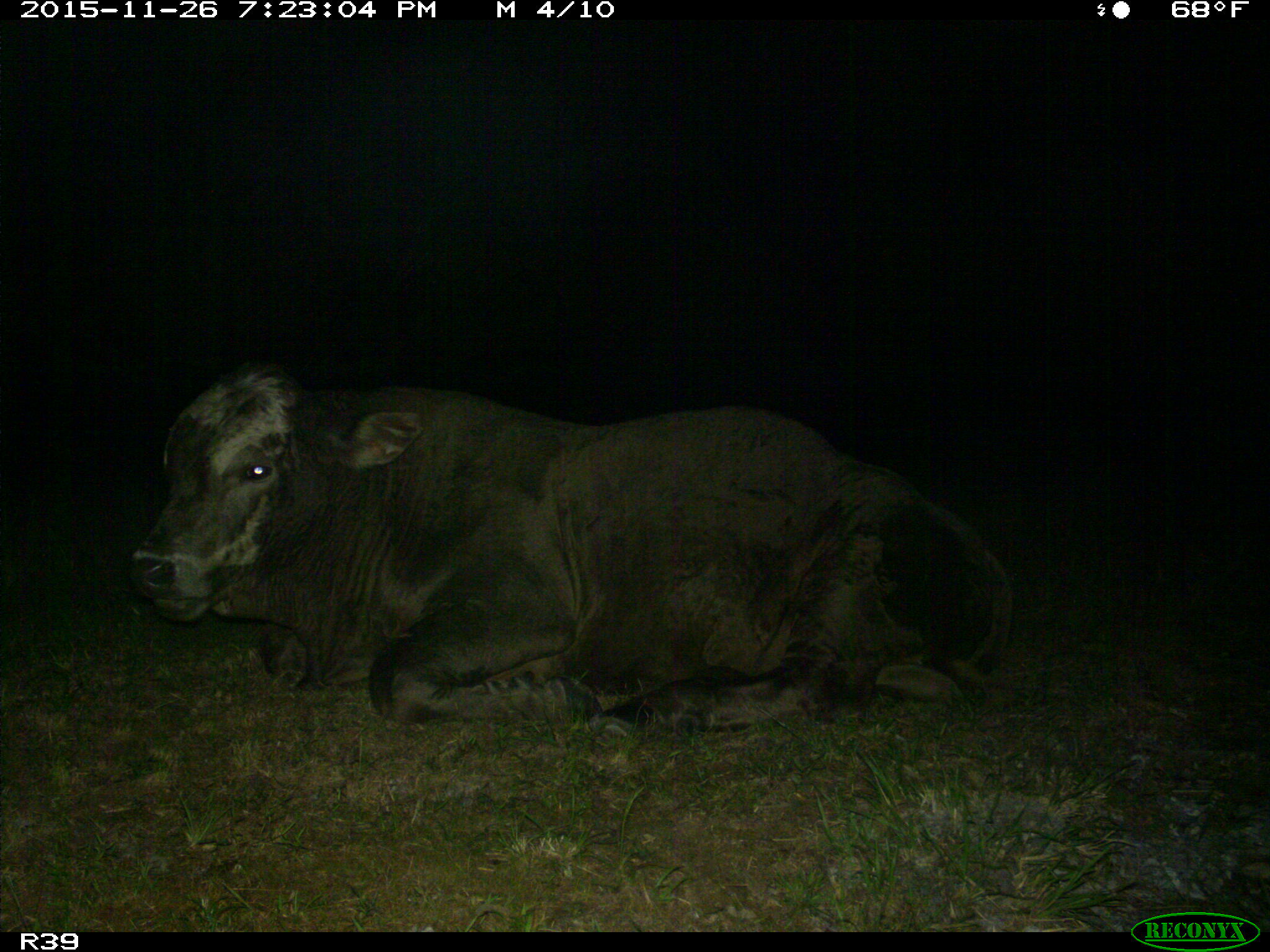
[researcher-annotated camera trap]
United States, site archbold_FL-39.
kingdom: Animalia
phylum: Chordata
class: Mammalia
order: Artiodactyla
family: Bovidae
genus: Bos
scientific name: Bos taurus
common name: domestic cow